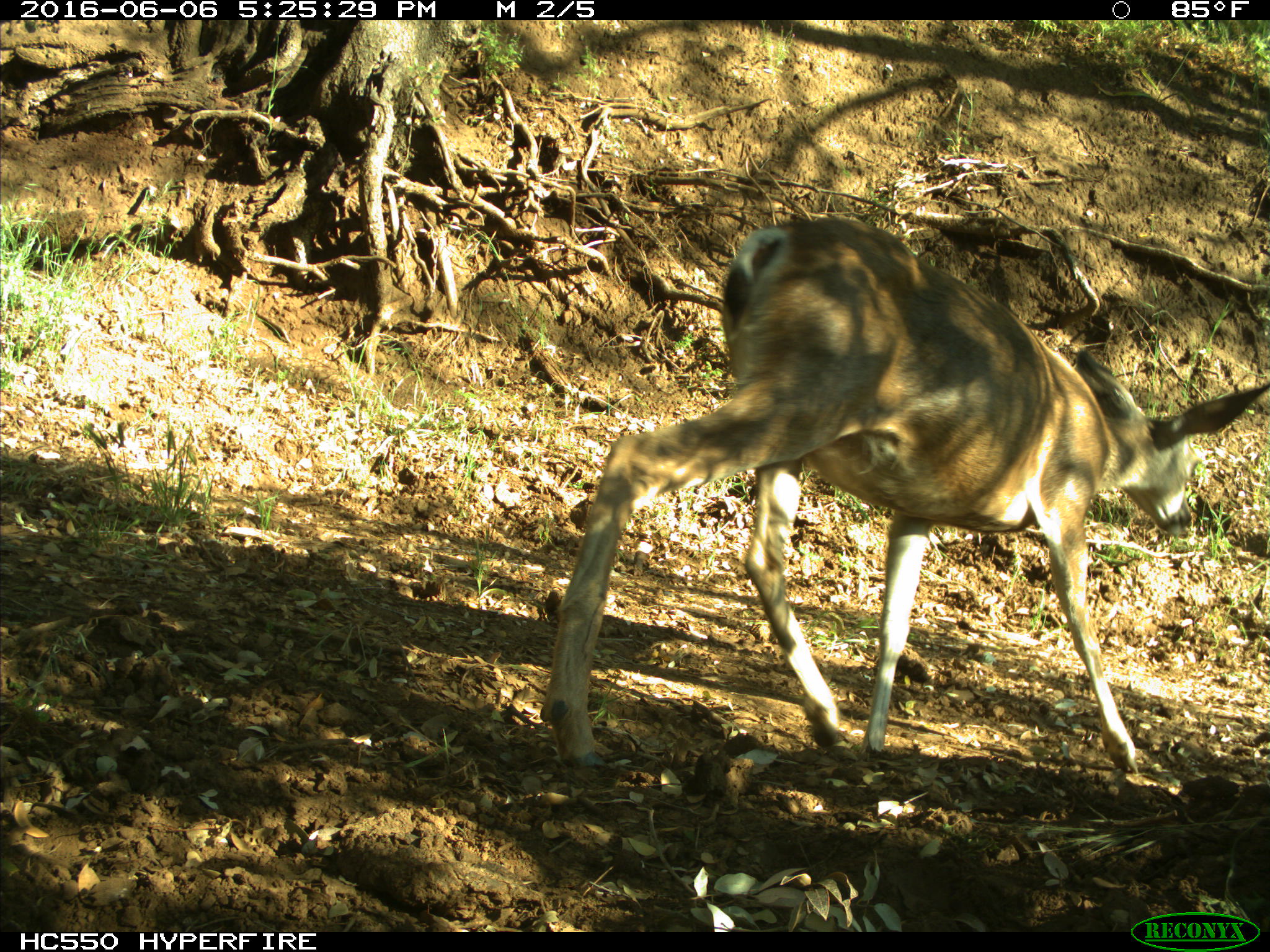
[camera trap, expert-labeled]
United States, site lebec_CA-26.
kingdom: Animalia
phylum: Chordata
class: Mammalia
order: Artiodactyla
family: Cervidae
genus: Odocoileus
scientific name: Odocoileus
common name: deer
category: unidentified deer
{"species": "unidentified deer (deer) (Odocoileus)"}